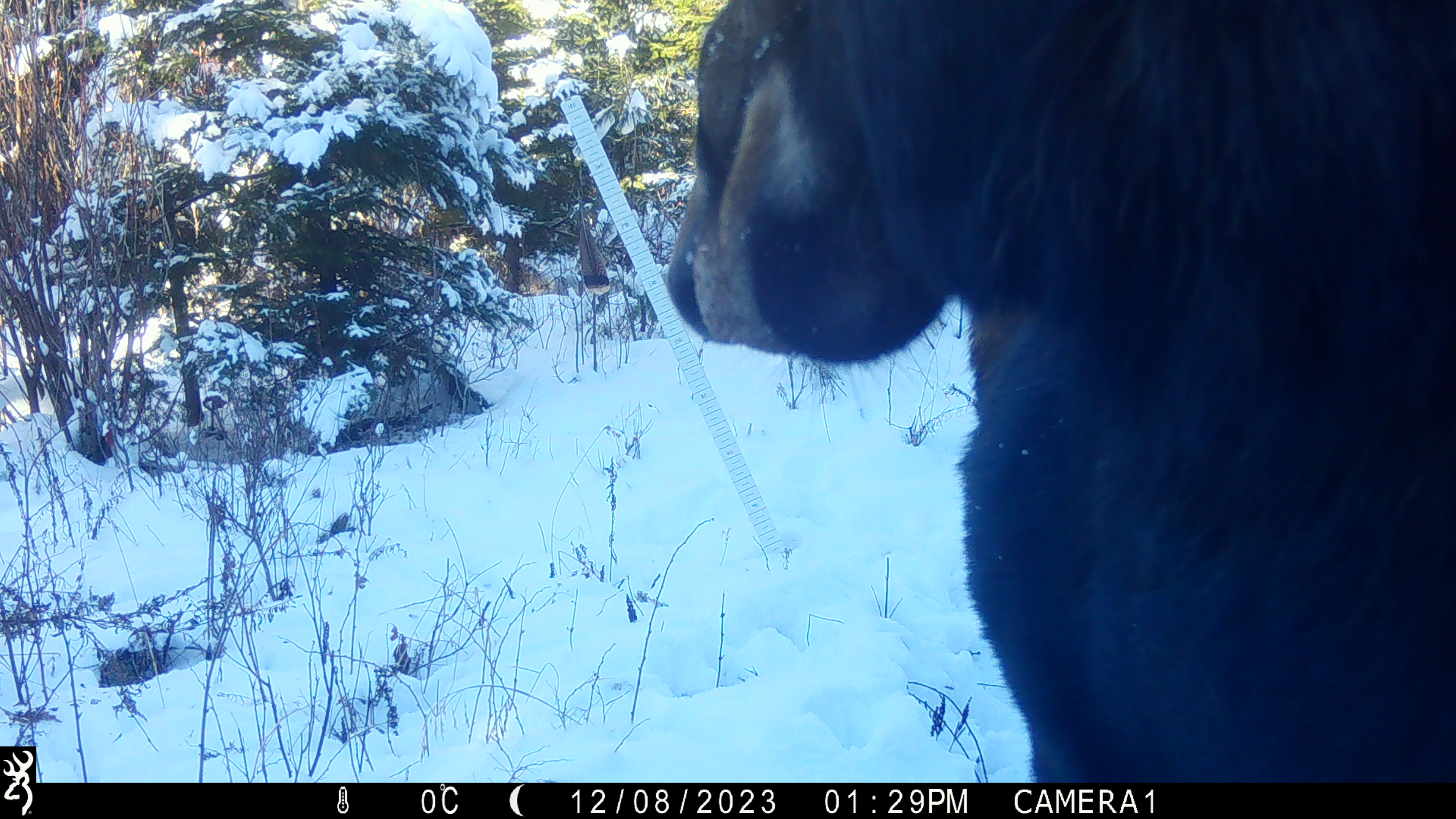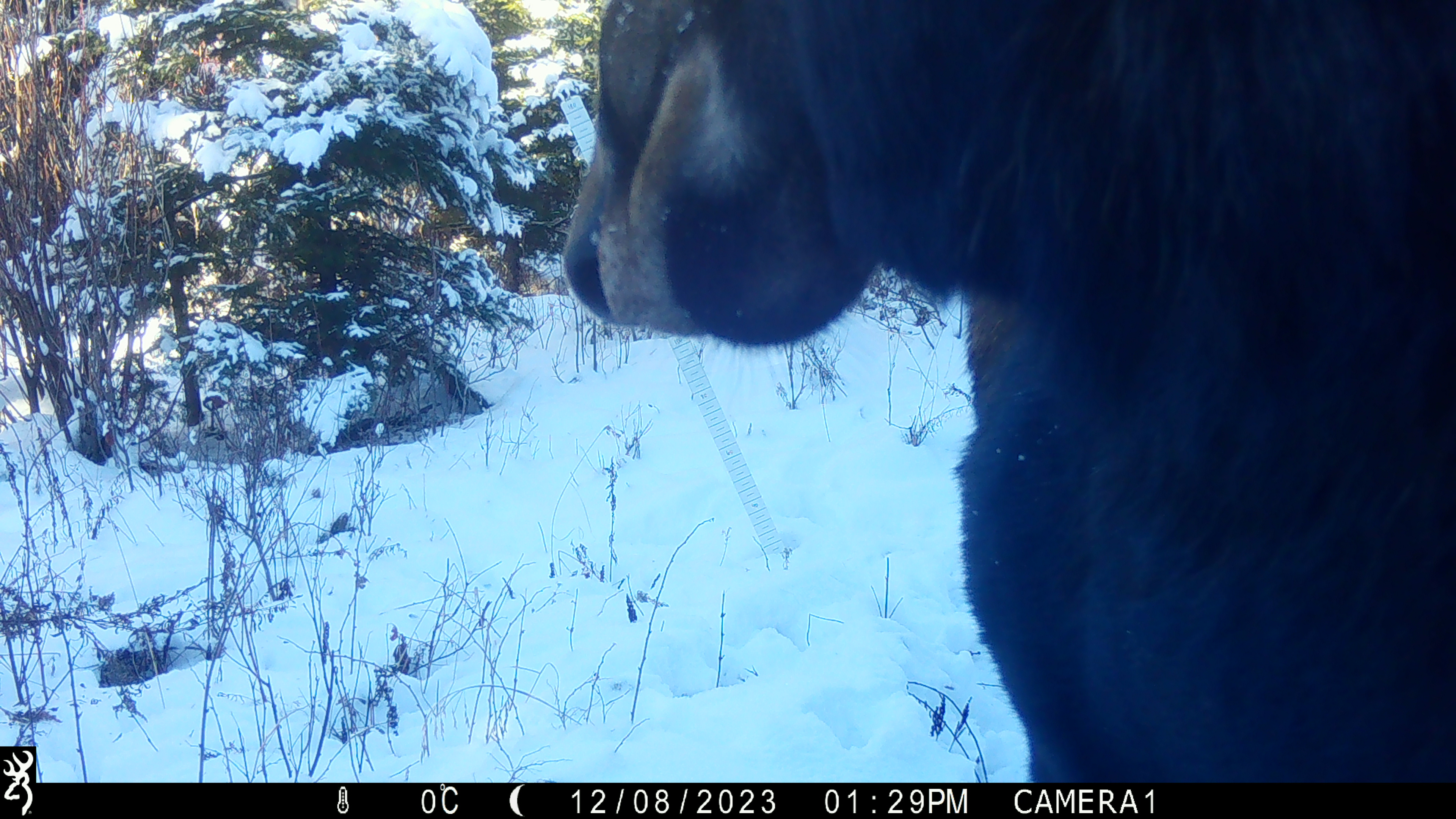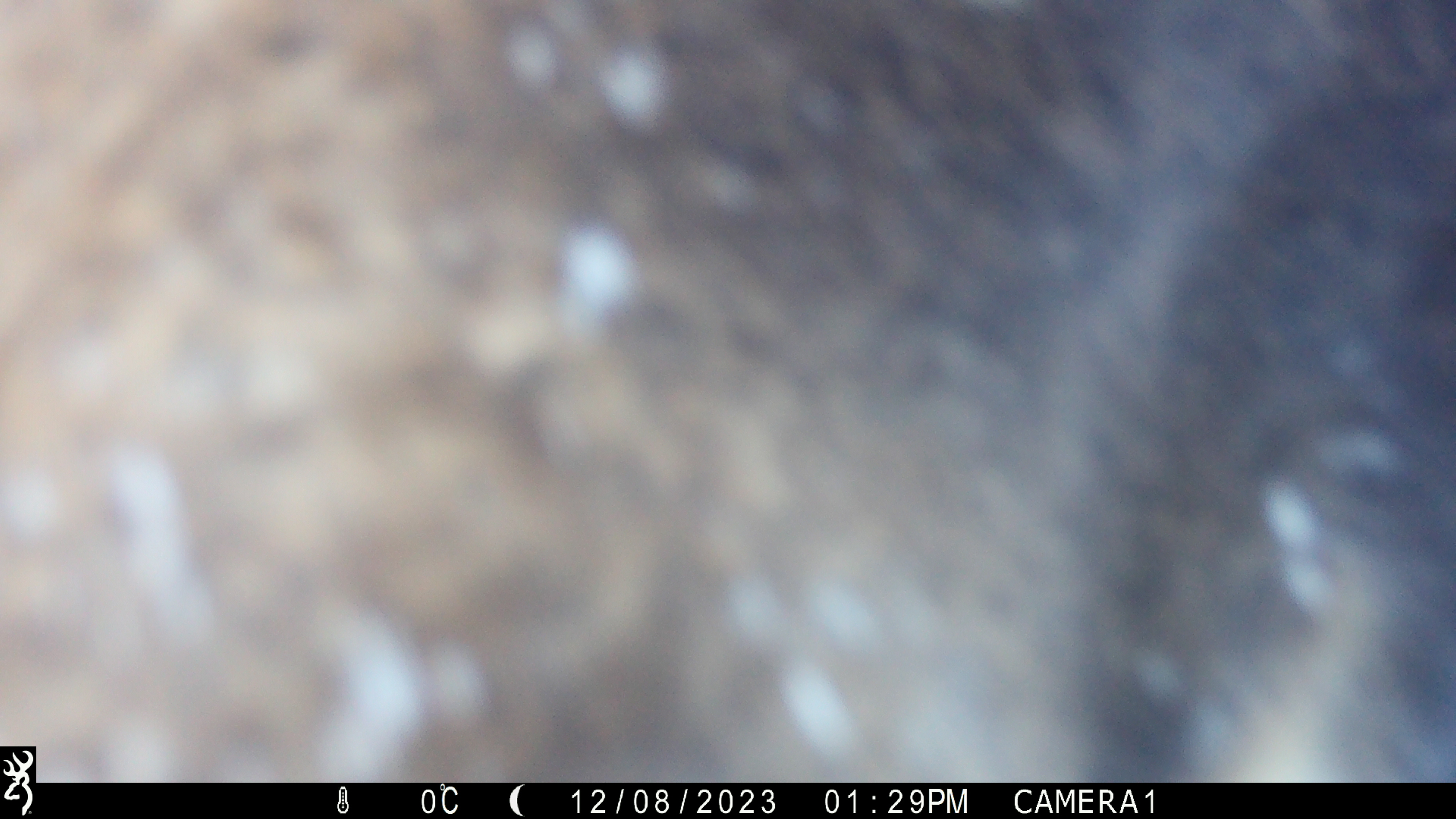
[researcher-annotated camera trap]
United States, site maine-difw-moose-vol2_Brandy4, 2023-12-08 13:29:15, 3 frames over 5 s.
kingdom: Animalia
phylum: Chordata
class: Mammalia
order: Artiodactyla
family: Cervidae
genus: Alces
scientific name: Alces alces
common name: moose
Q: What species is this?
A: Moose (Alces alces).